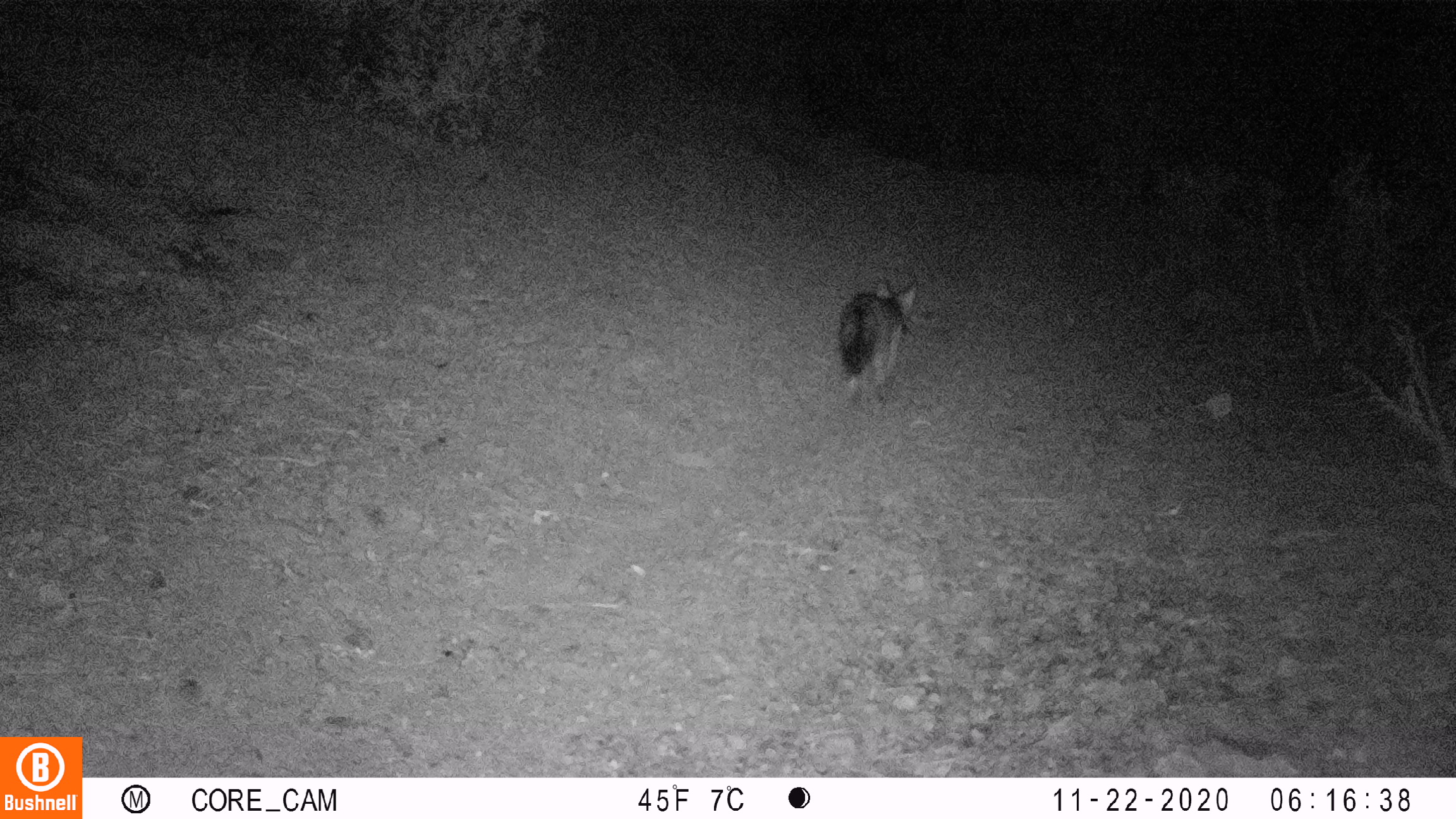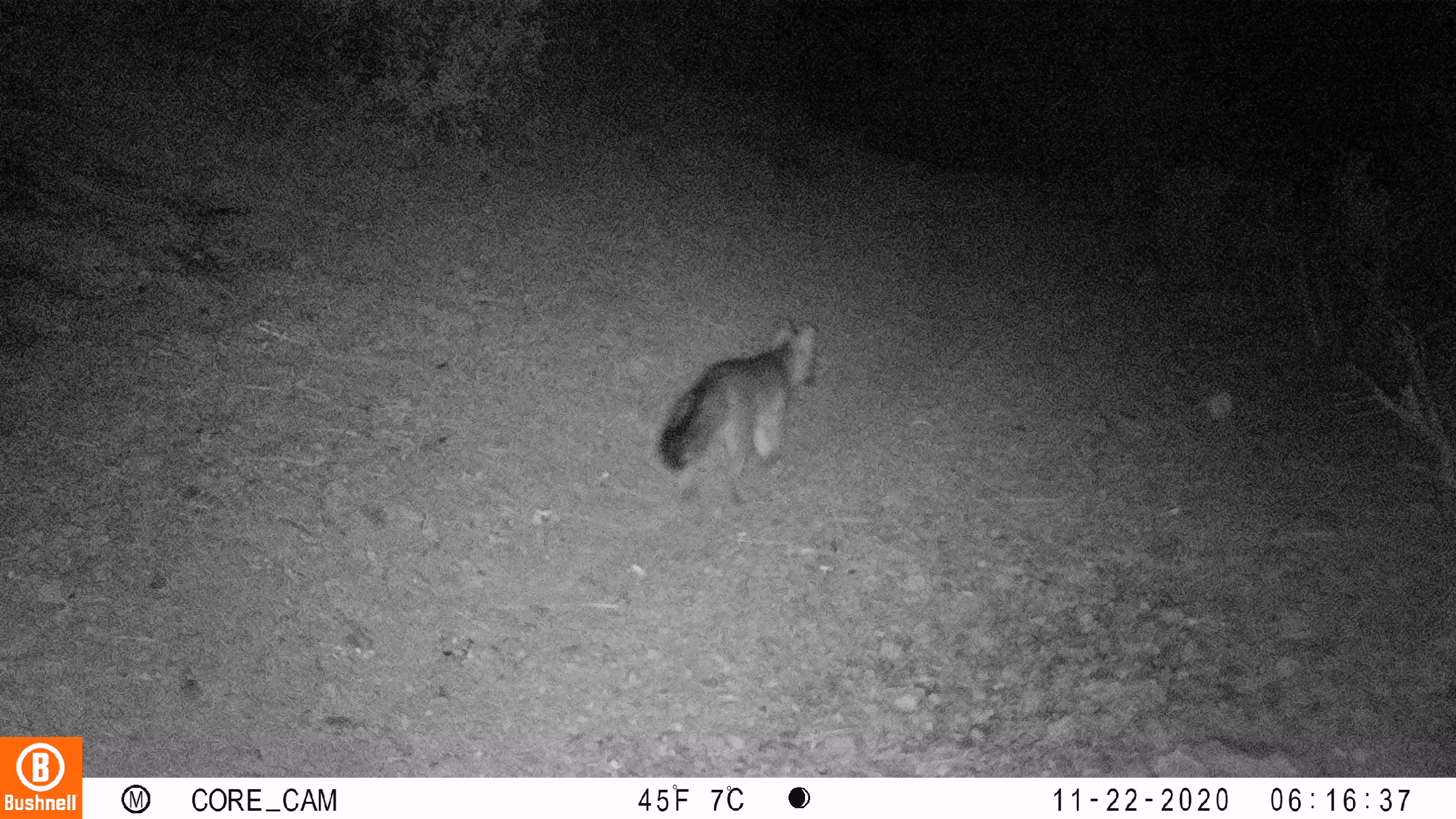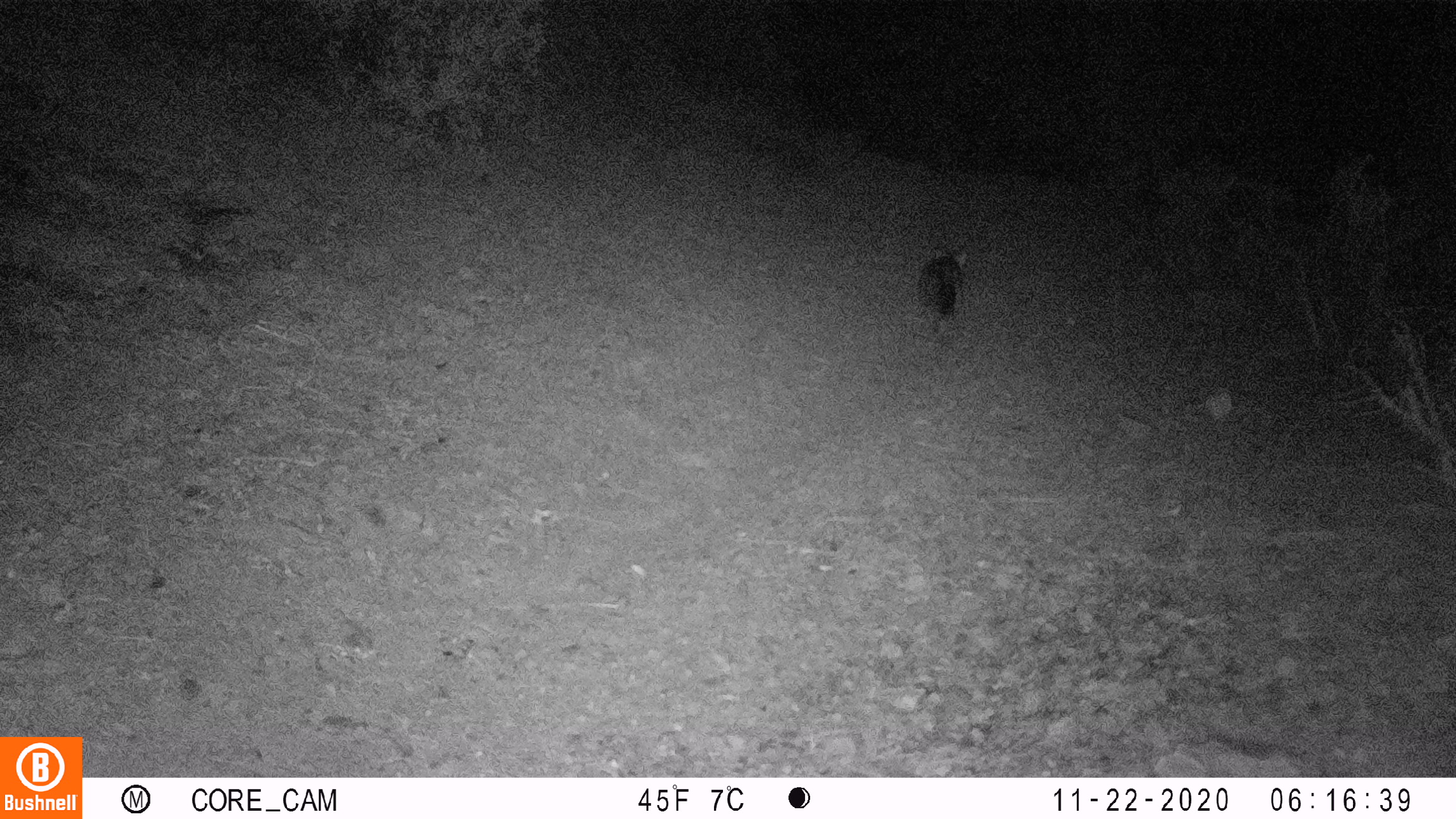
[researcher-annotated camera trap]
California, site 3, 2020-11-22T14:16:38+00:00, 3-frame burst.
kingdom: Animalia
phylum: Chordata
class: Mammalia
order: Carnivora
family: Canidae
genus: Urocyon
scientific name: Urocyon cinereoargenteus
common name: gray fox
Gray fox (Urocyon cinereoargenteus).